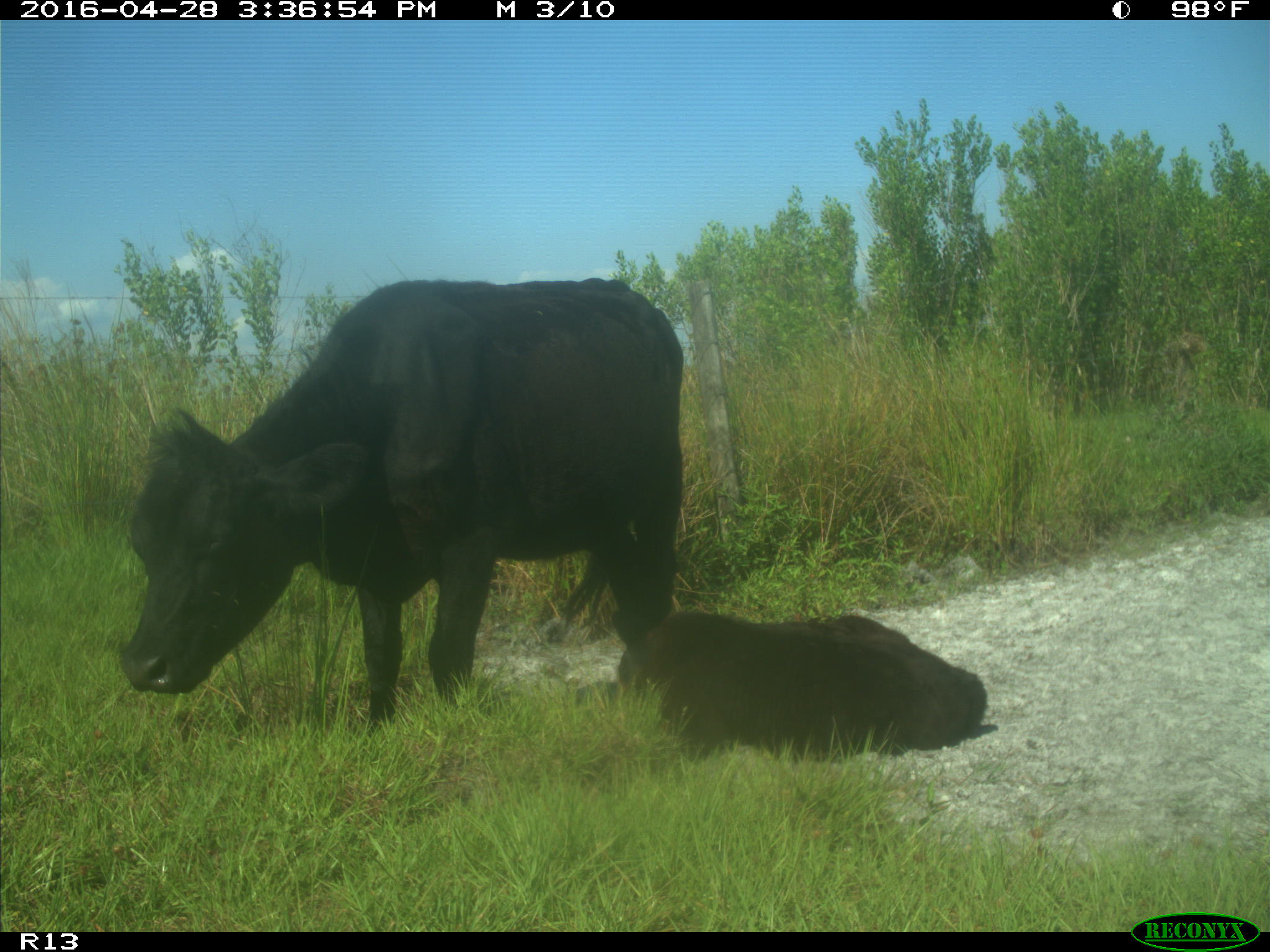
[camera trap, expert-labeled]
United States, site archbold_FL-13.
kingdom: Animalia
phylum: Chordata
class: Mammalia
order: Artiodactyla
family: Bovidae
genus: Bos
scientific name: Bos taurus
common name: domestic cow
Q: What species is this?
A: Bos taurus (domestic cow).